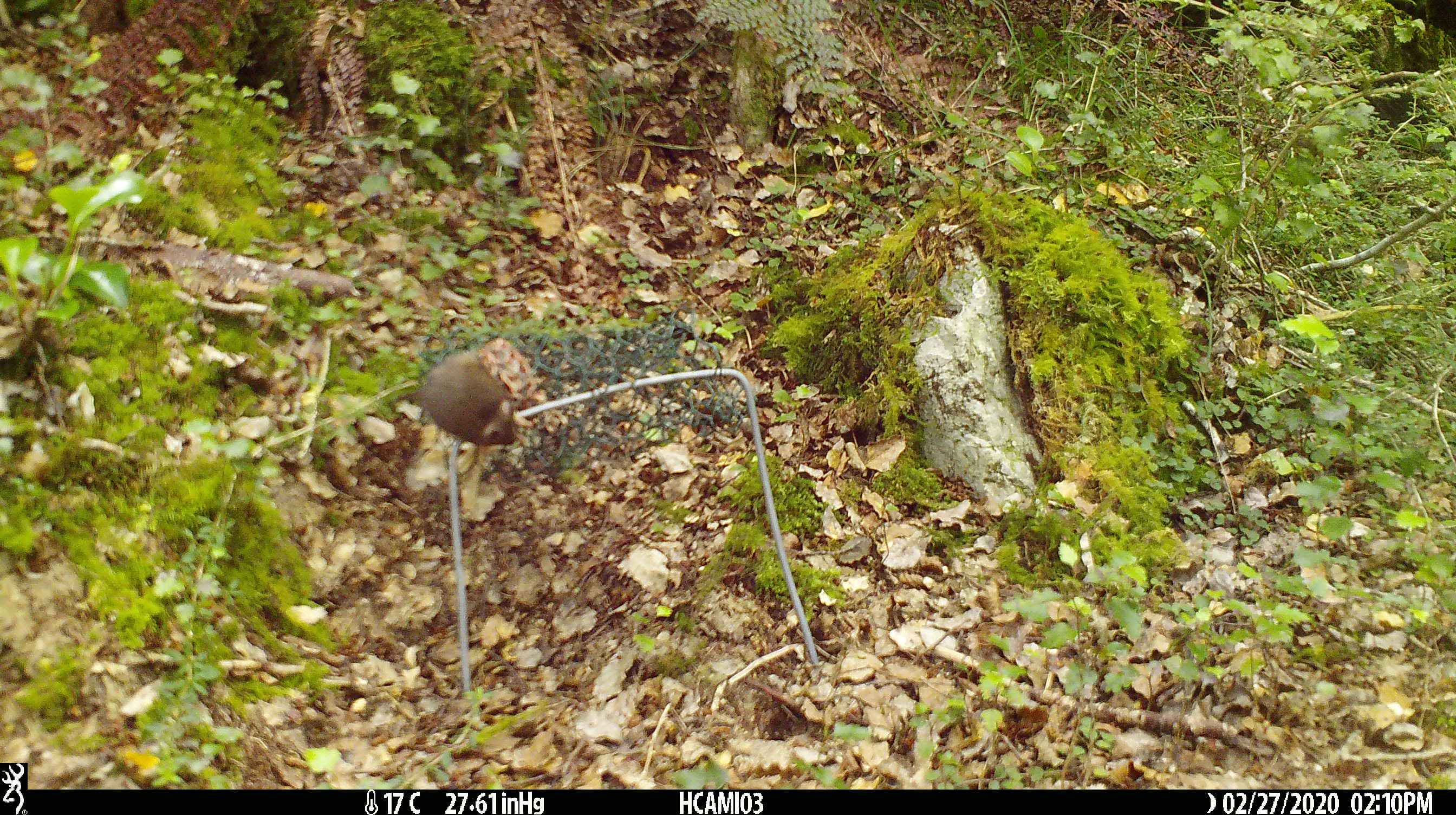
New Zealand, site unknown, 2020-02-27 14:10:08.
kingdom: Animalia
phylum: Chordata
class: Mammalia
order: Rodentia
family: Muridae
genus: Mus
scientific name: Mus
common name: mouse